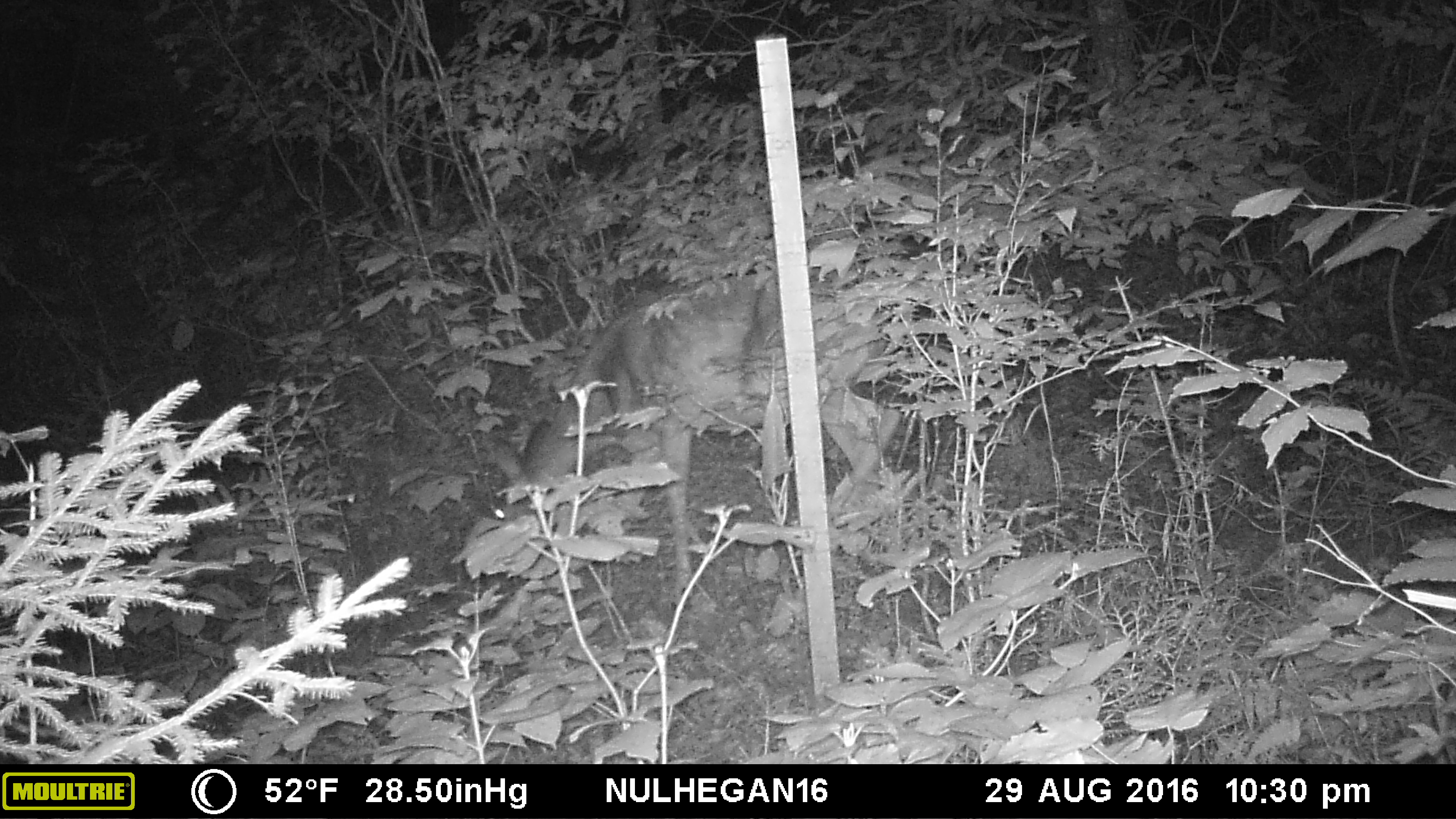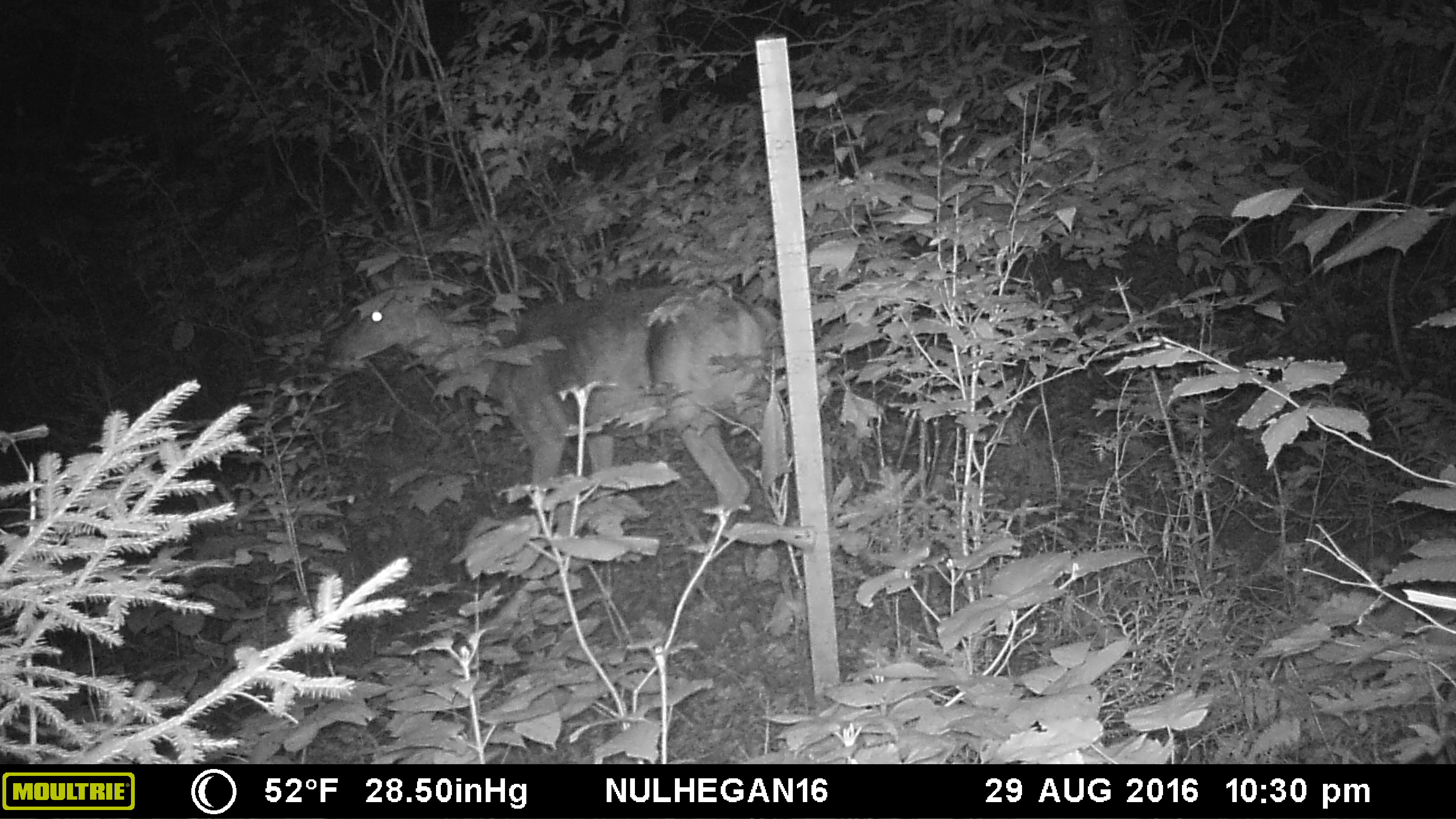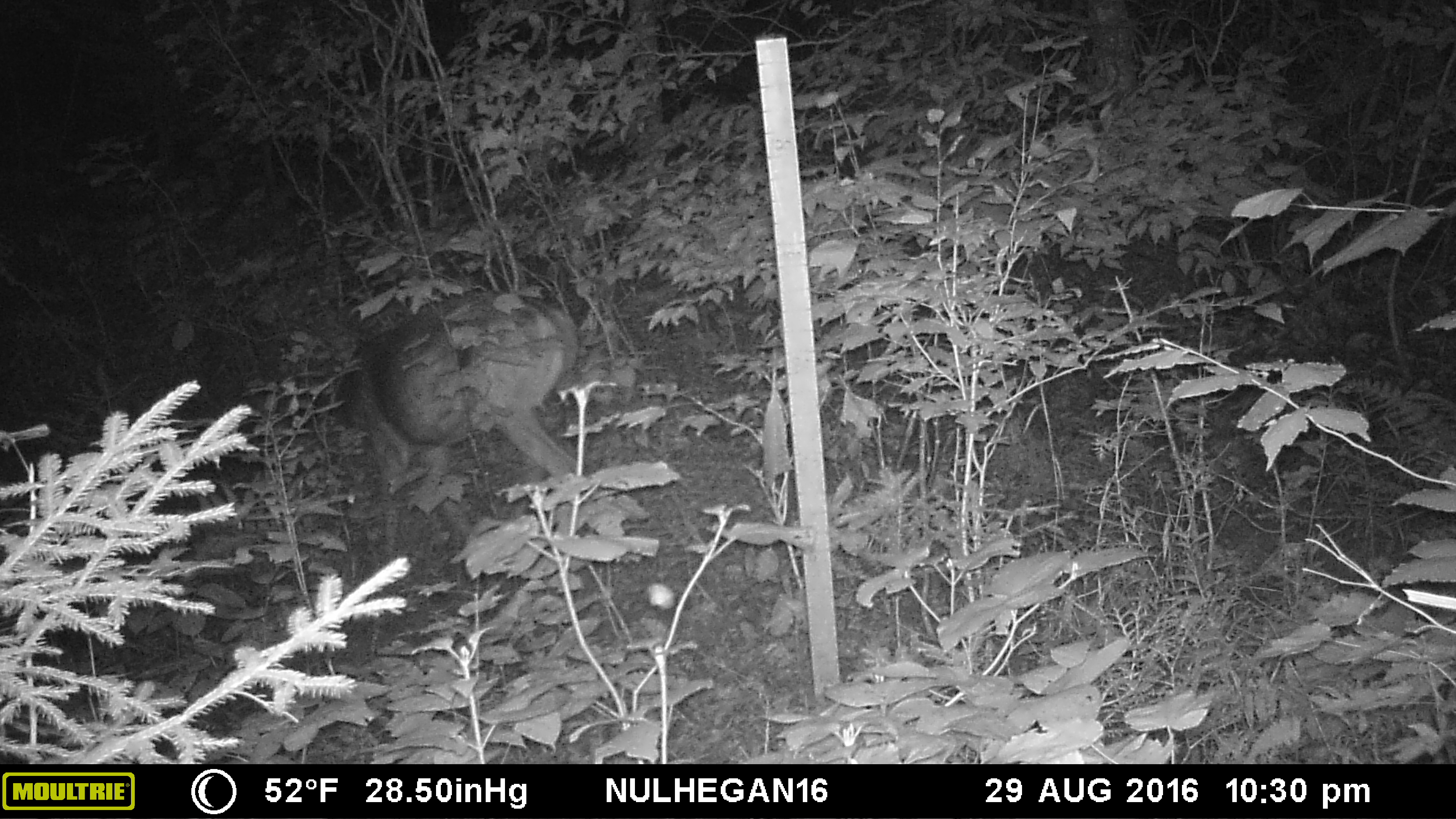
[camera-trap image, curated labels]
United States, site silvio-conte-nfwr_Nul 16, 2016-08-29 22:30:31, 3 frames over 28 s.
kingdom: Animalia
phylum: Chordata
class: Mammalia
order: Artiodactyla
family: Cervidae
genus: Odocoileus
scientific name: Odocoileus virginianus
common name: white-tailed deer